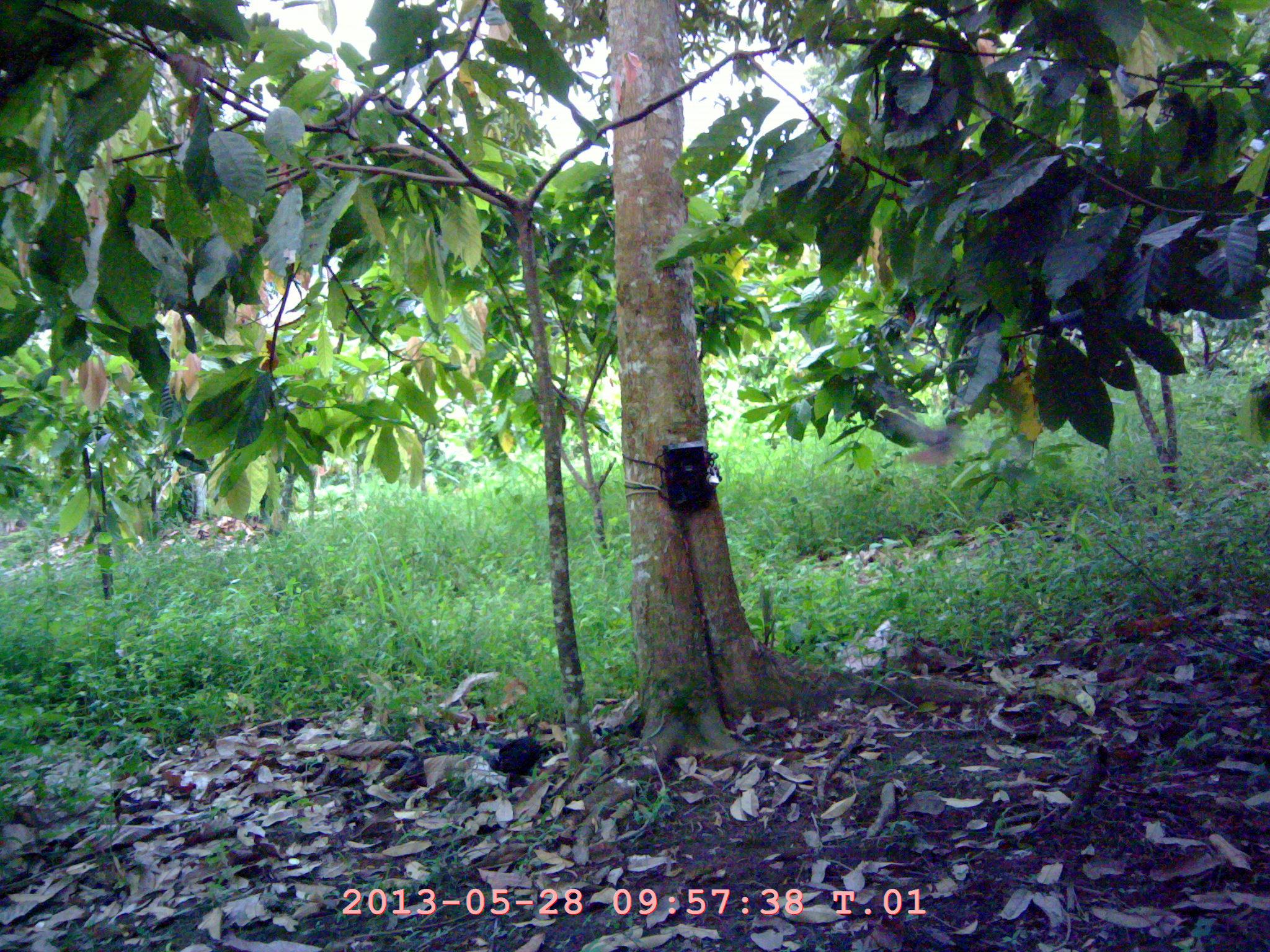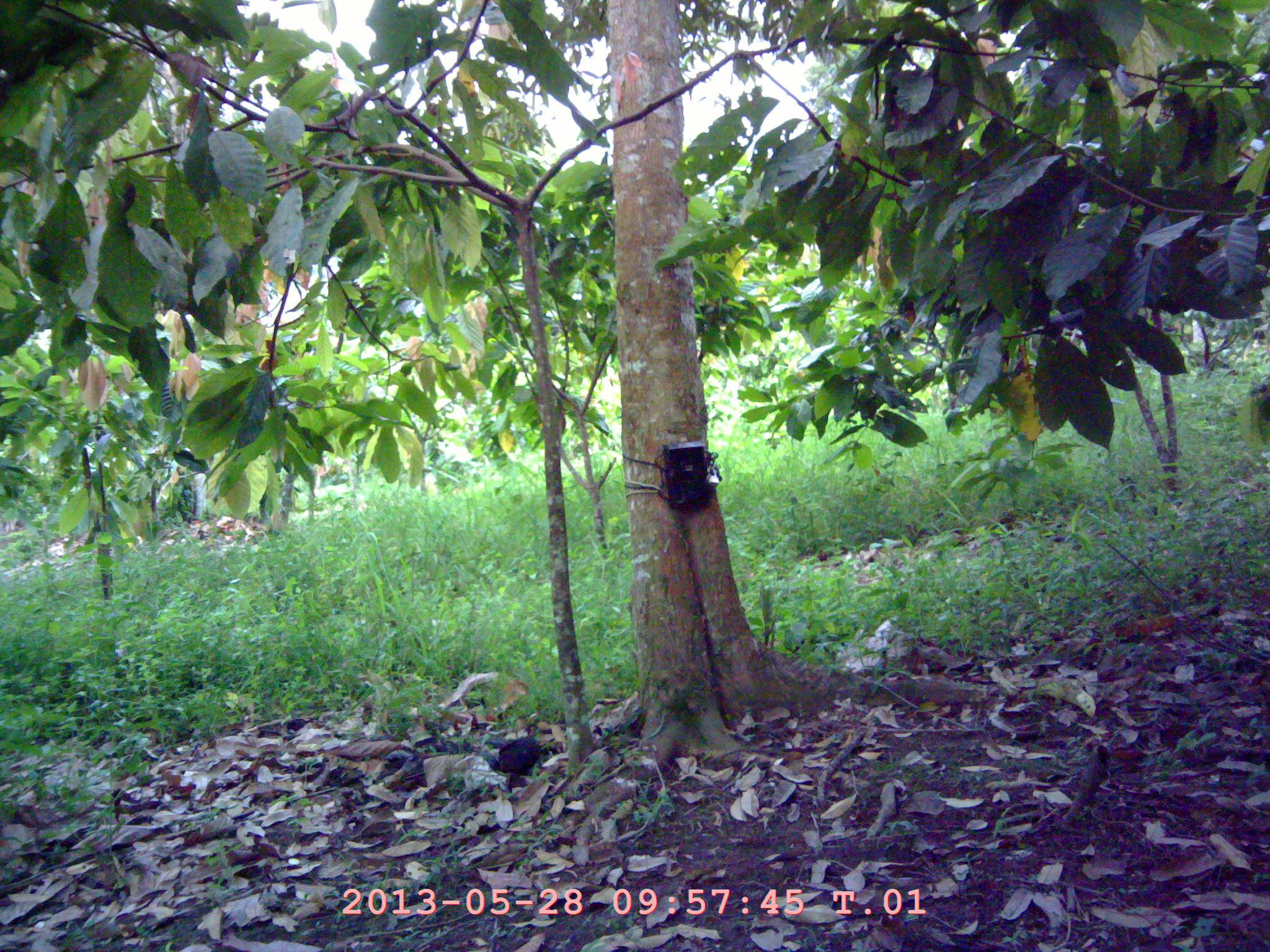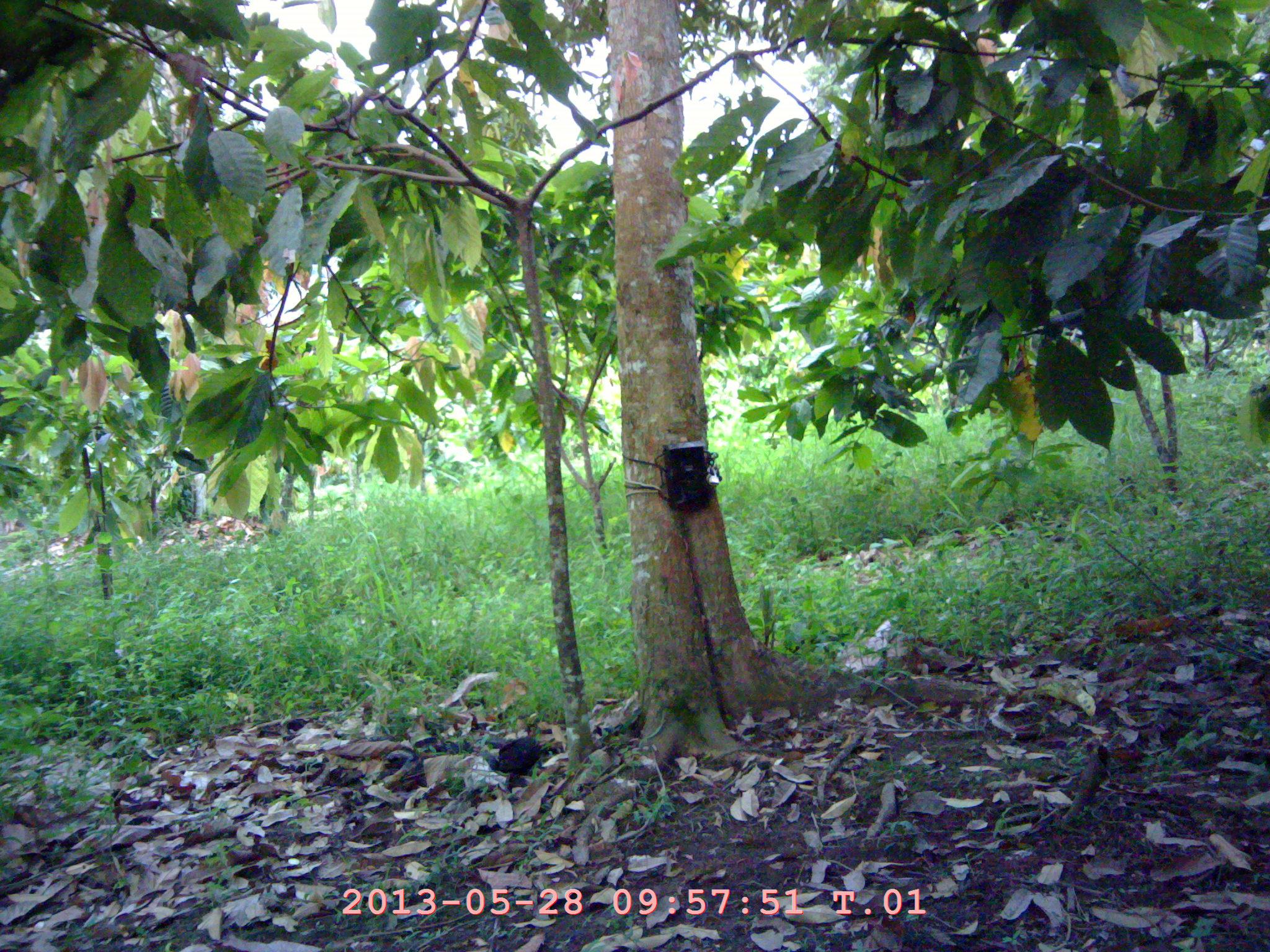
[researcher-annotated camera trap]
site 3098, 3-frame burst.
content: unidentified animal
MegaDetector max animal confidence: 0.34